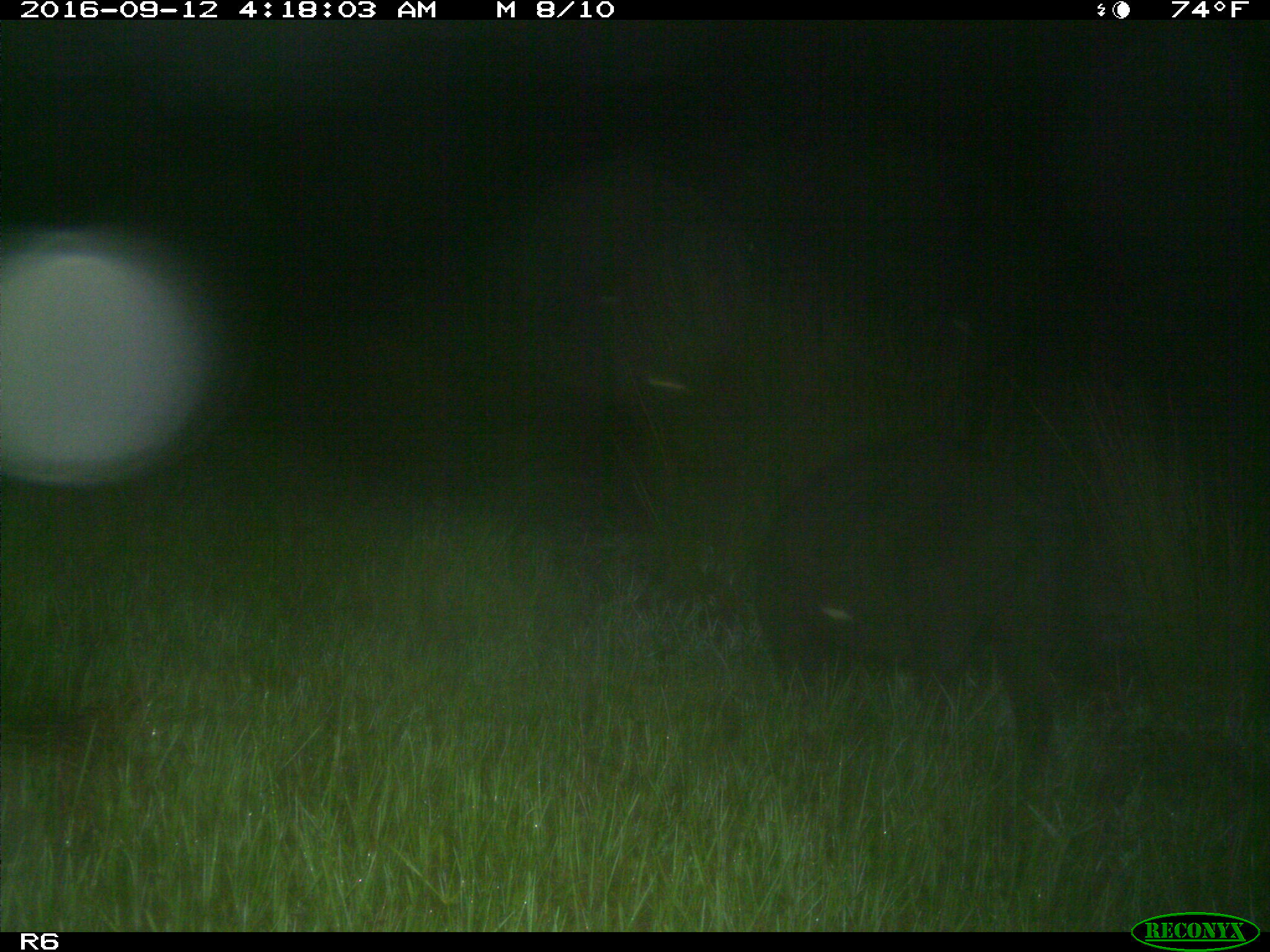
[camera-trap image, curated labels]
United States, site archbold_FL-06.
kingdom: Animalia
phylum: Chordata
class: Mammalia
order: Artiodactyla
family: Suidae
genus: Sus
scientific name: Sus scrofa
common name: wild boar